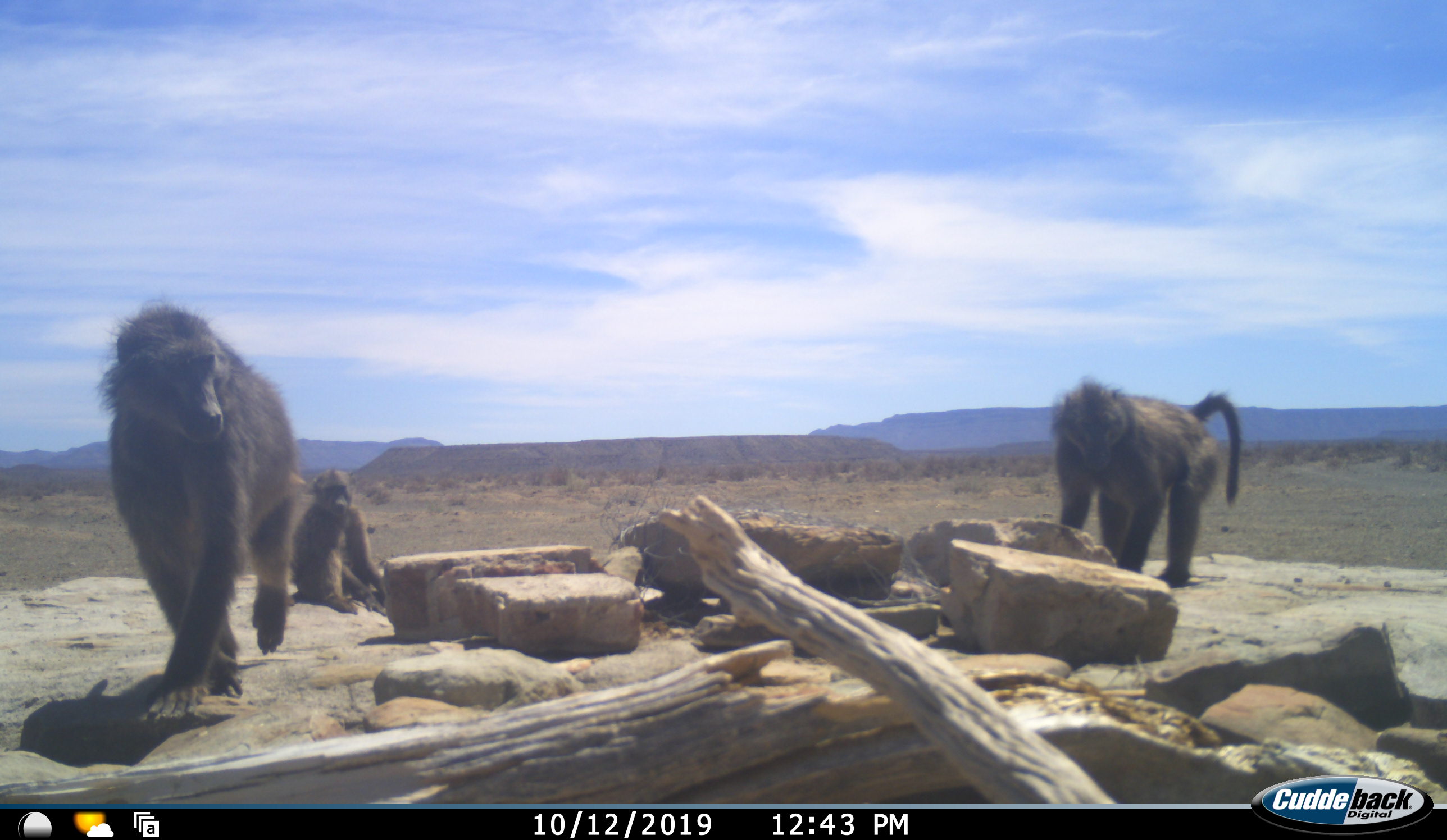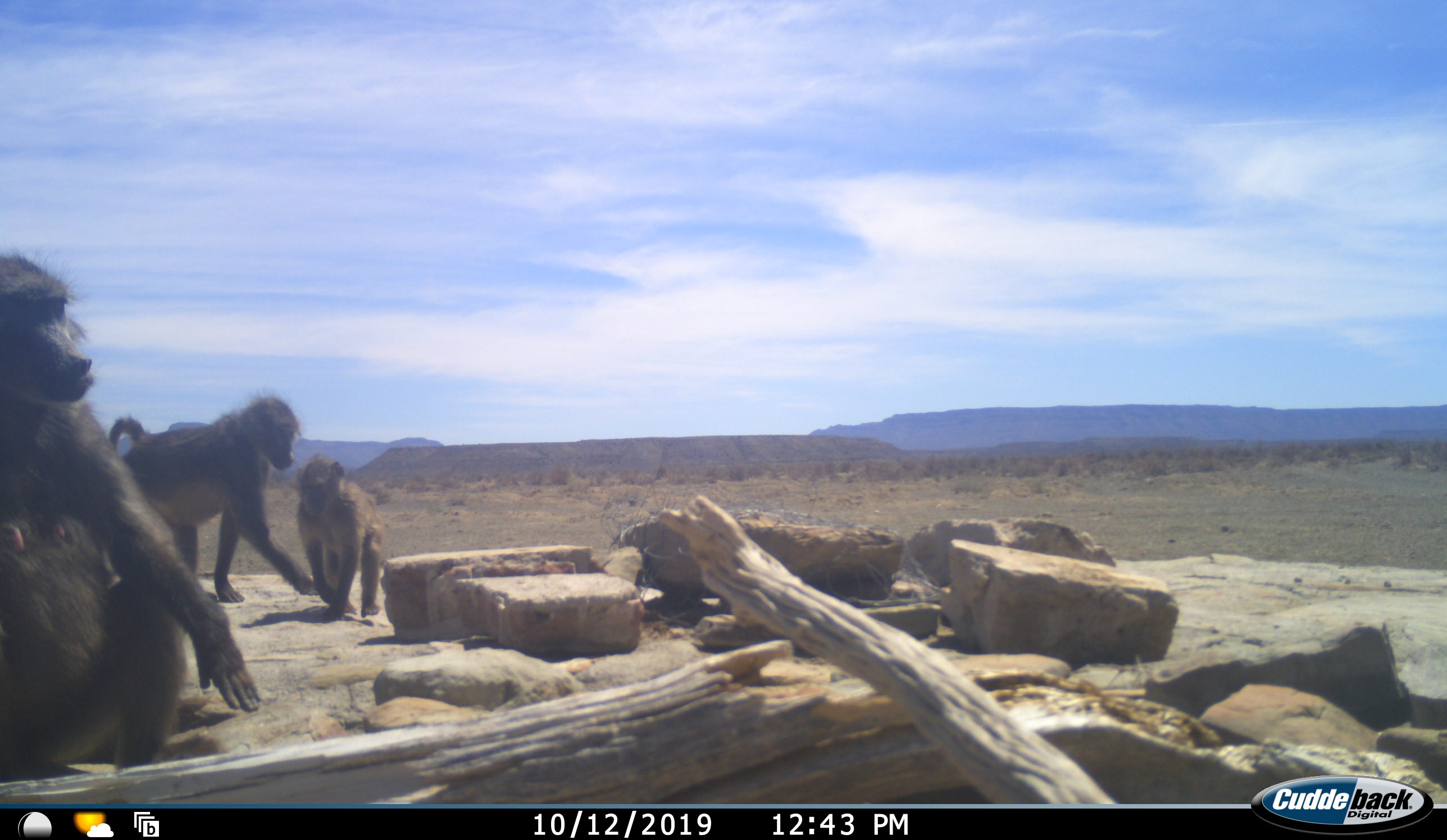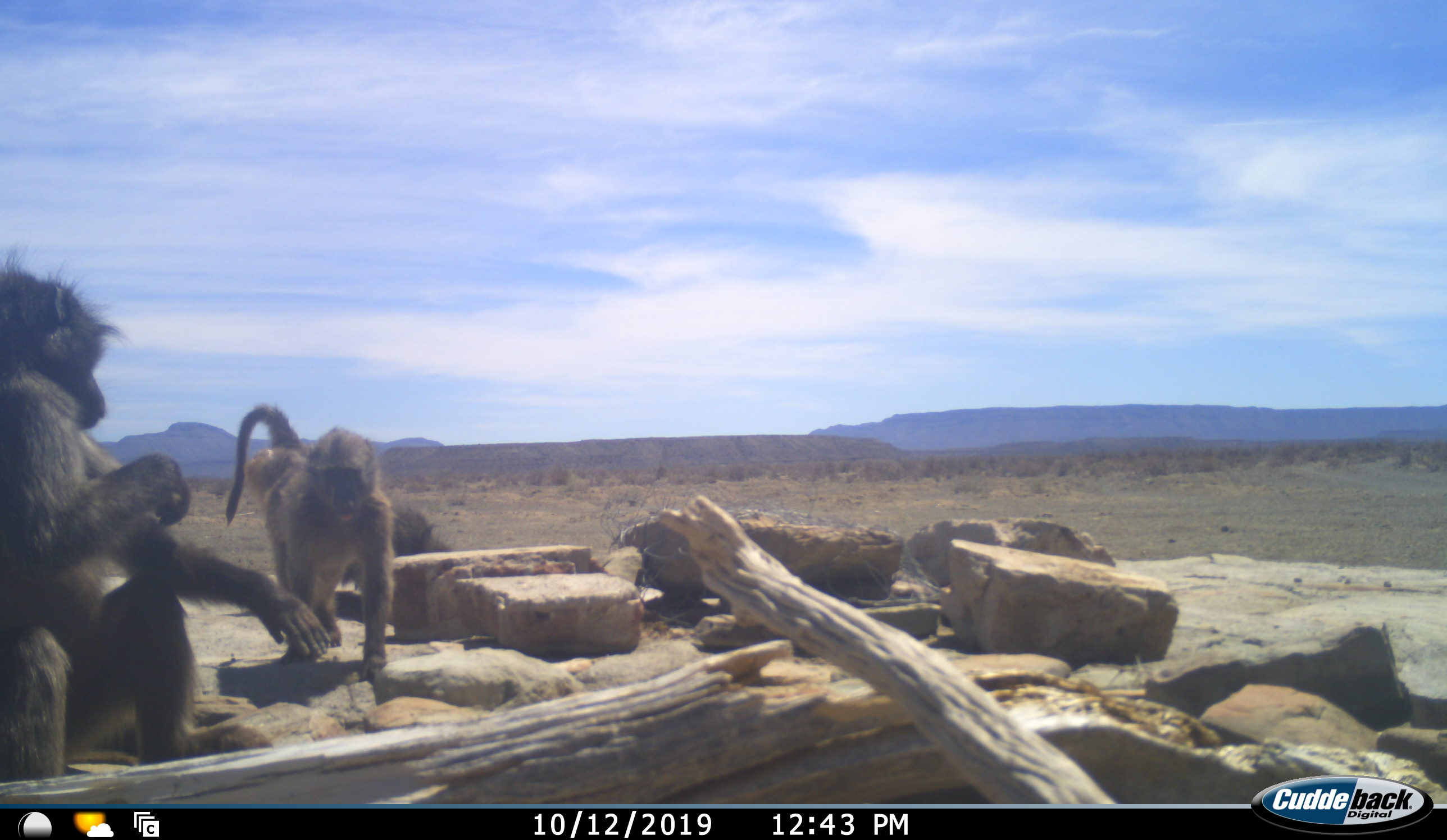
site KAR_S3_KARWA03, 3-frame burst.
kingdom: Animalia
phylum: Chordata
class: Mammalia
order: Primates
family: Cercopithecidae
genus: Papio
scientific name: Papio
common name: baboon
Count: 3.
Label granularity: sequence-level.